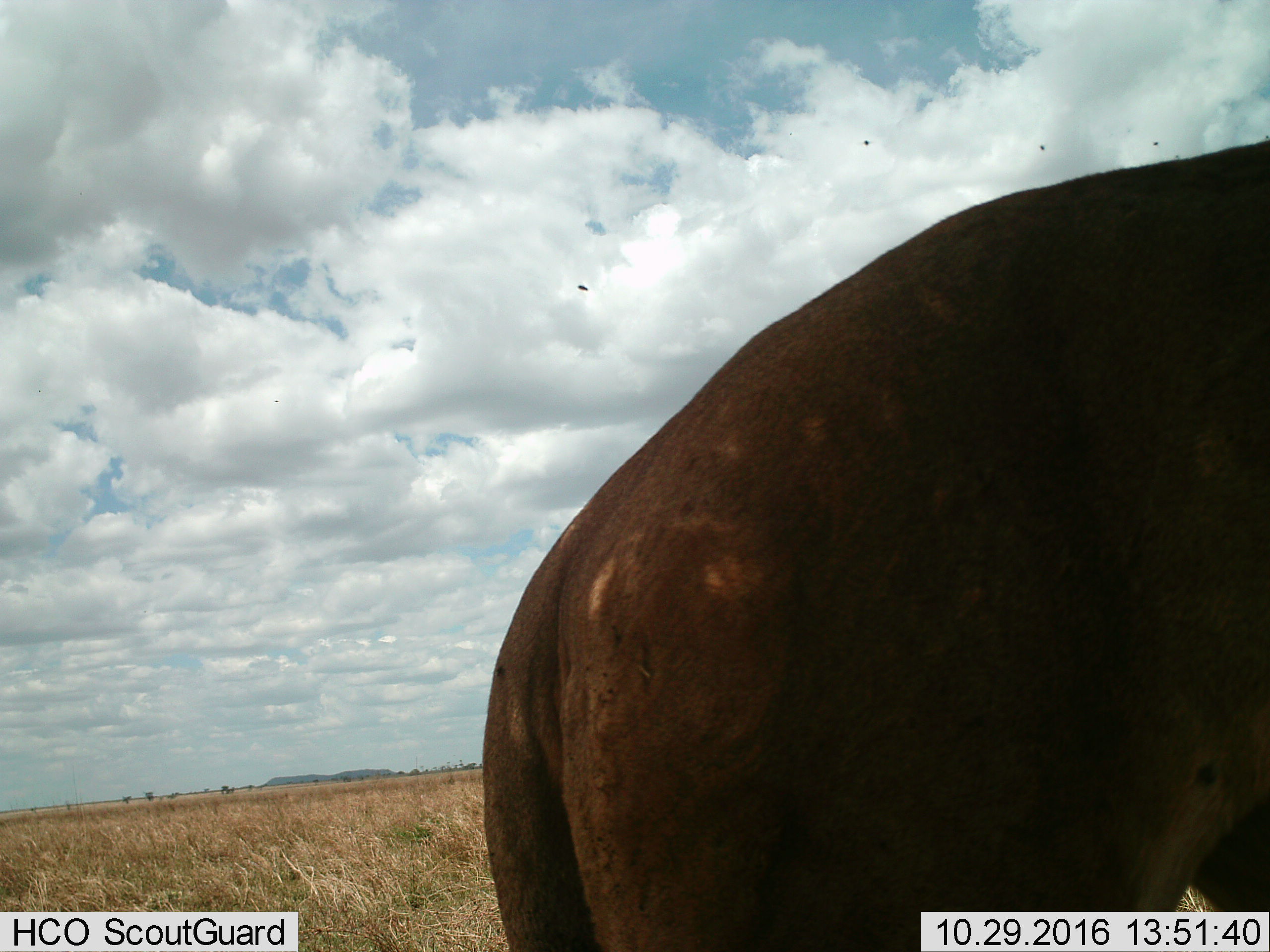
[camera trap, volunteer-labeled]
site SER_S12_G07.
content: unidentified animal